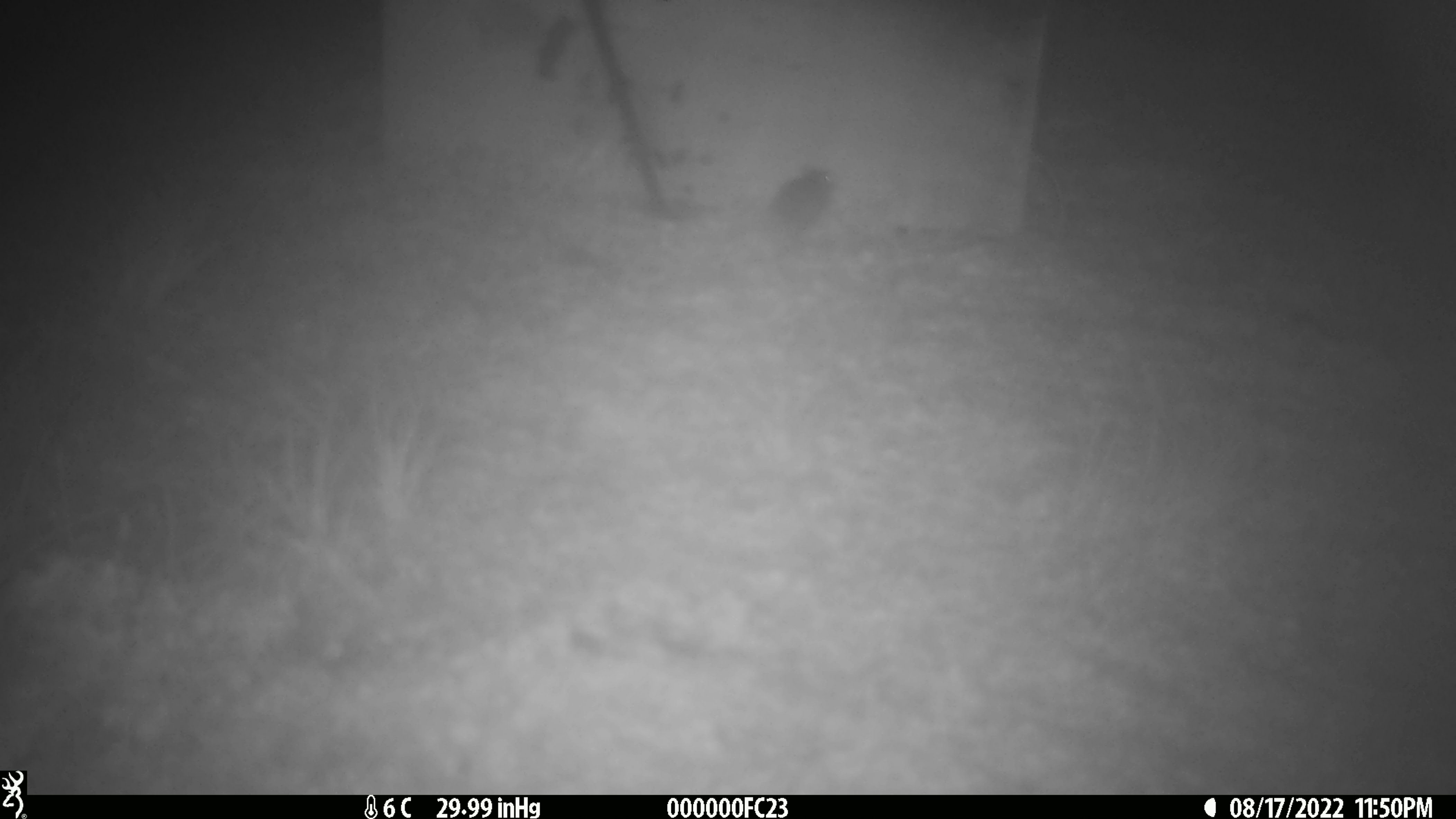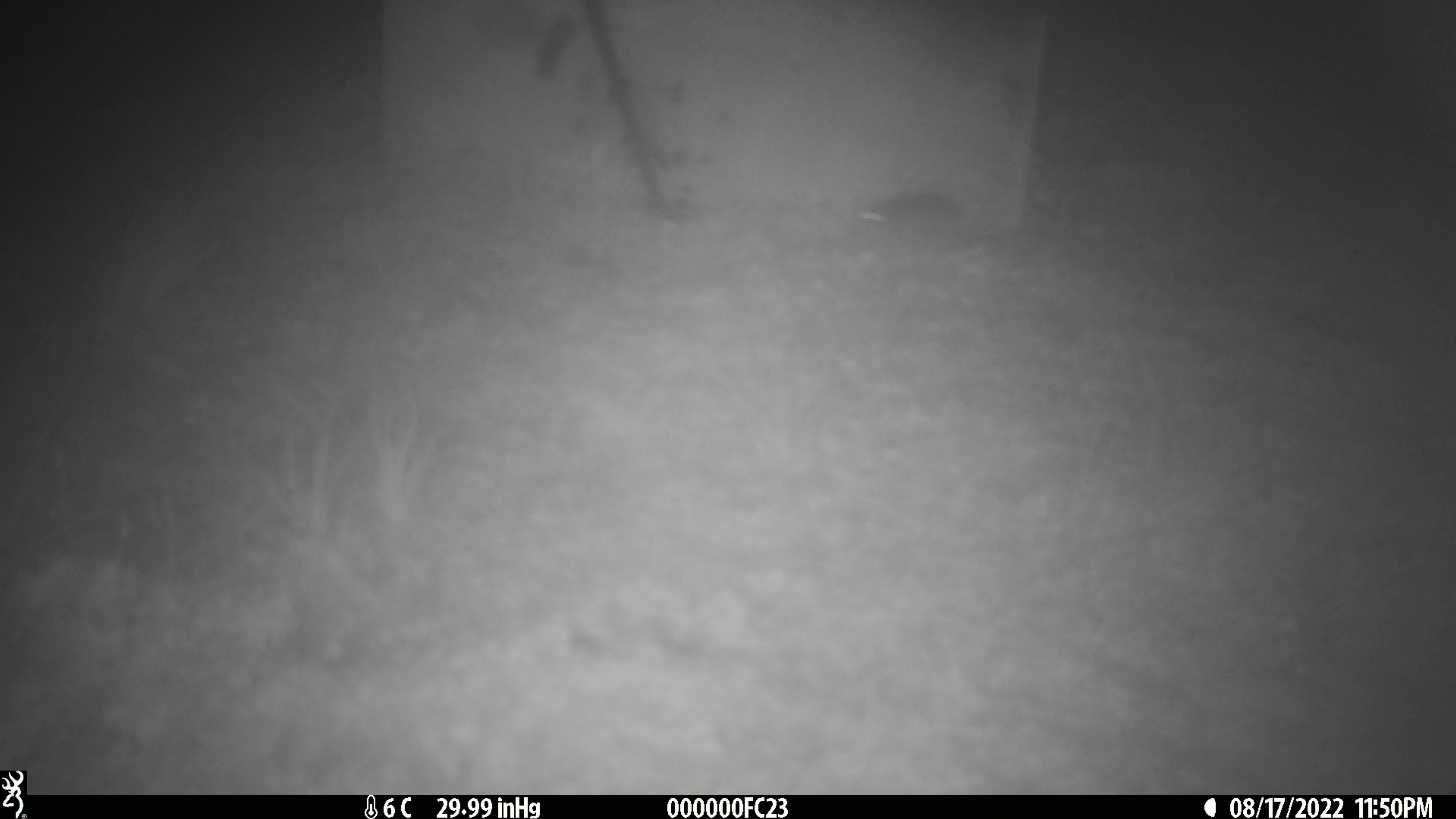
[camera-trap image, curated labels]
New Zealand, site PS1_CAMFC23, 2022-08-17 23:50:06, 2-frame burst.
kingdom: Animalia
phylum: Chordata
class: Mammalia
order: Rodentia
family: Muridae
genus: Mus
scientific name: Mus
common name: mouse